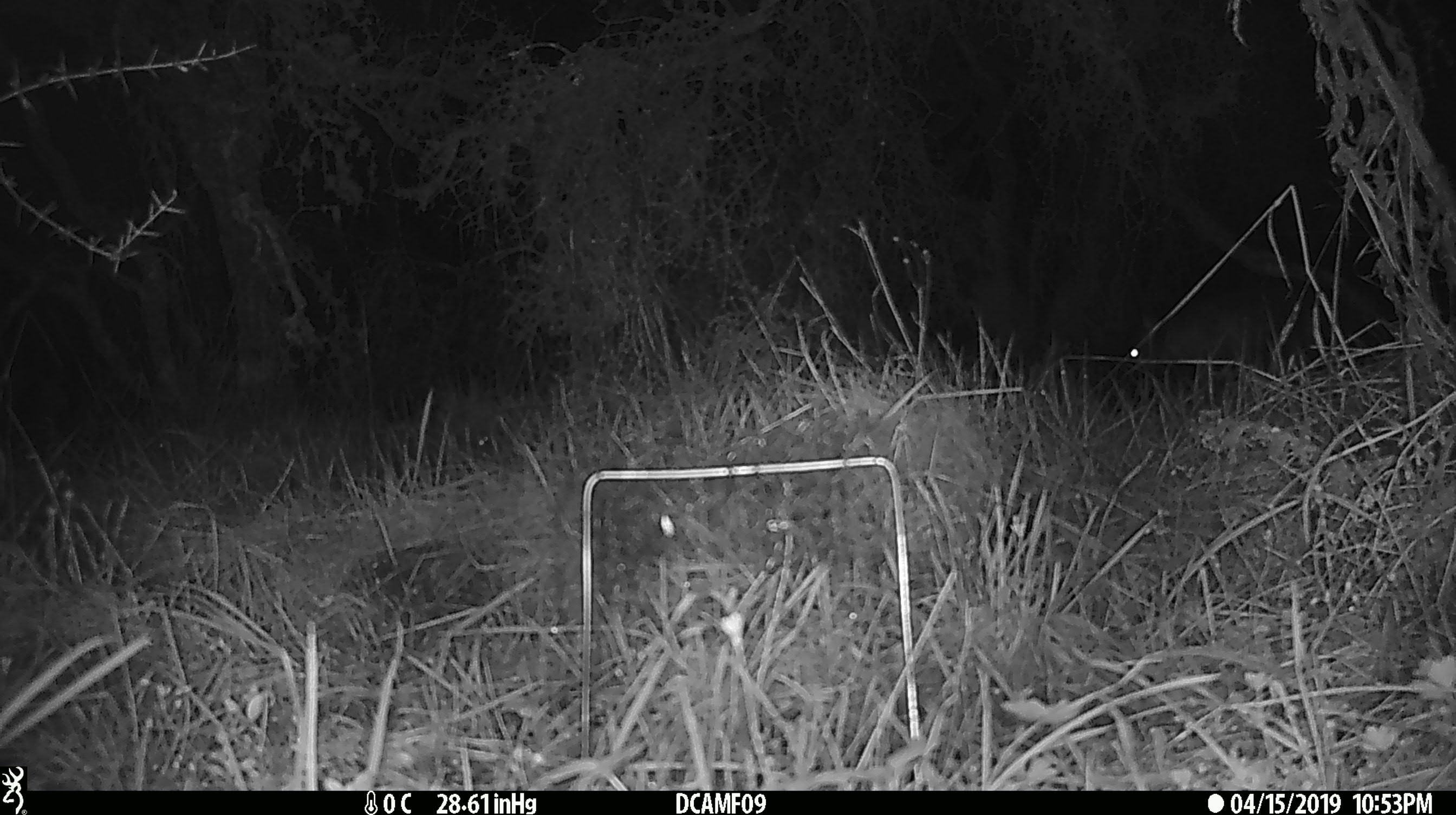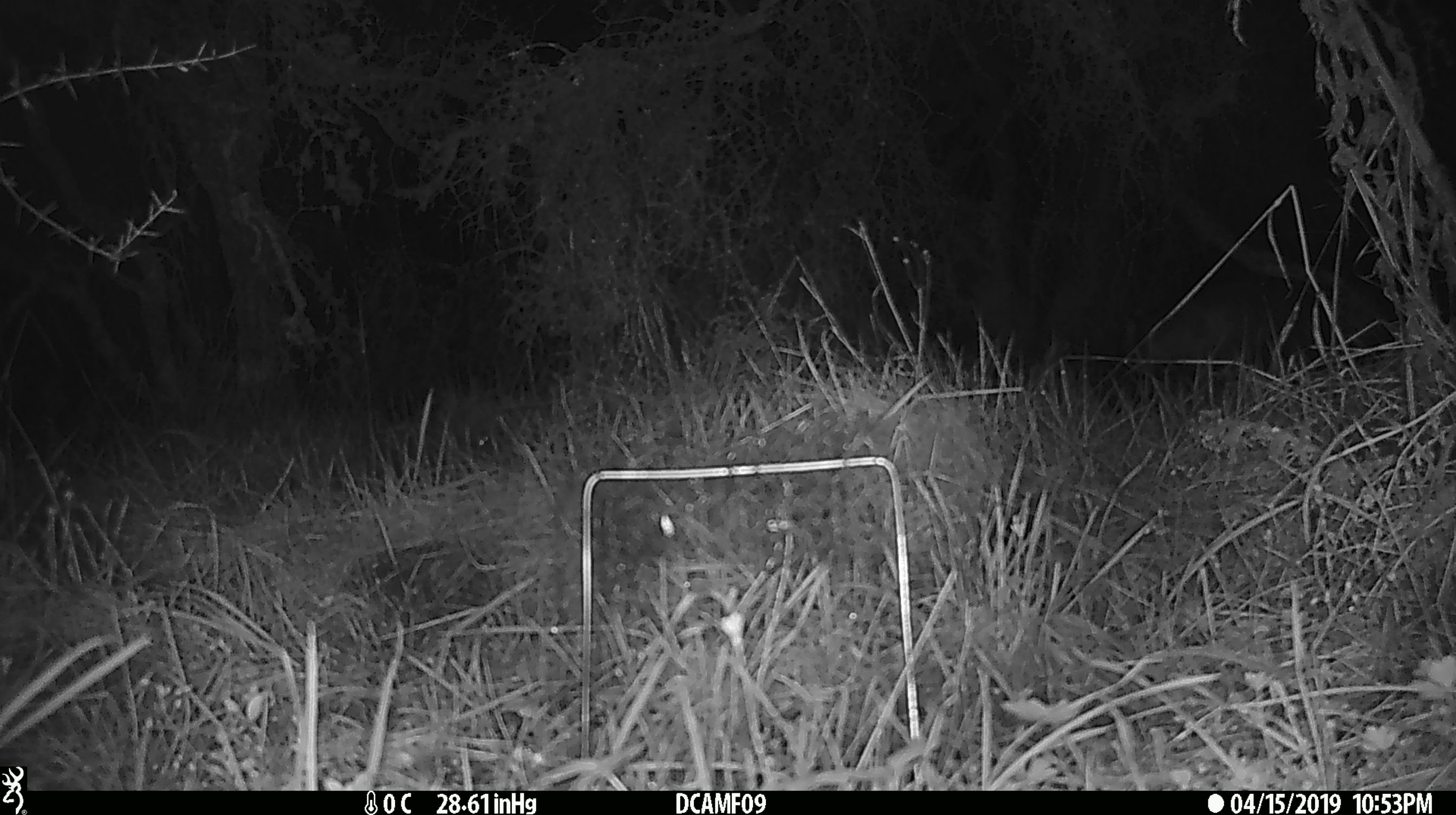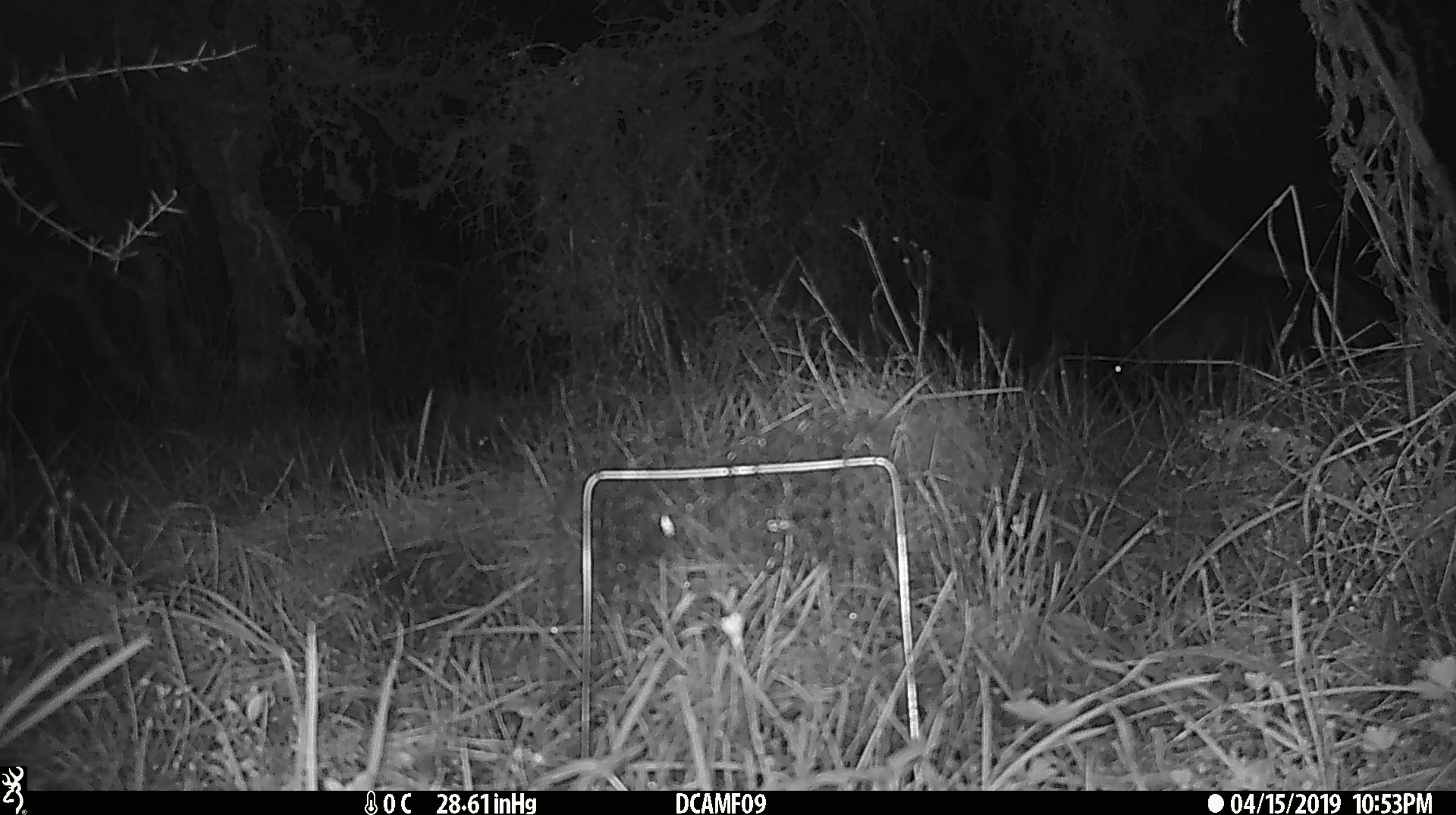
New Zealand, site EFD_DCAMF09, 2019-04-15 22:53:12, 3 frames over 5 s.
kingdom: Animalia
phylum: Chordata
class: Mammalia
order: Diprotodontia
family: Phalangeridae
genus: Trichosurus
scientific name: Trichosurus vulpecula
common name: common brushtail possum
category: possum